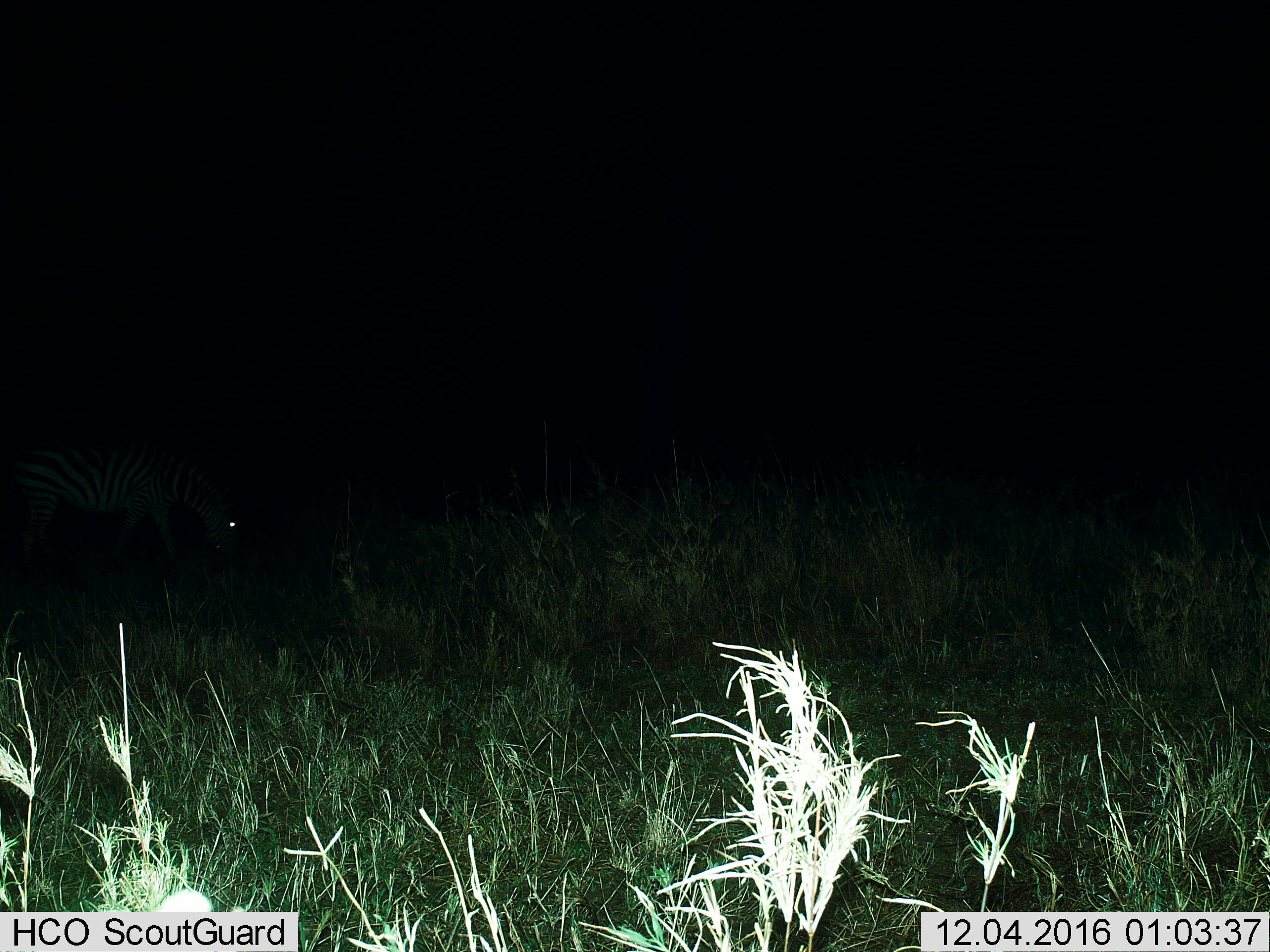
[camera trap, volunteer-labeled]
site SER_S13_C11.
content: unidentified animal